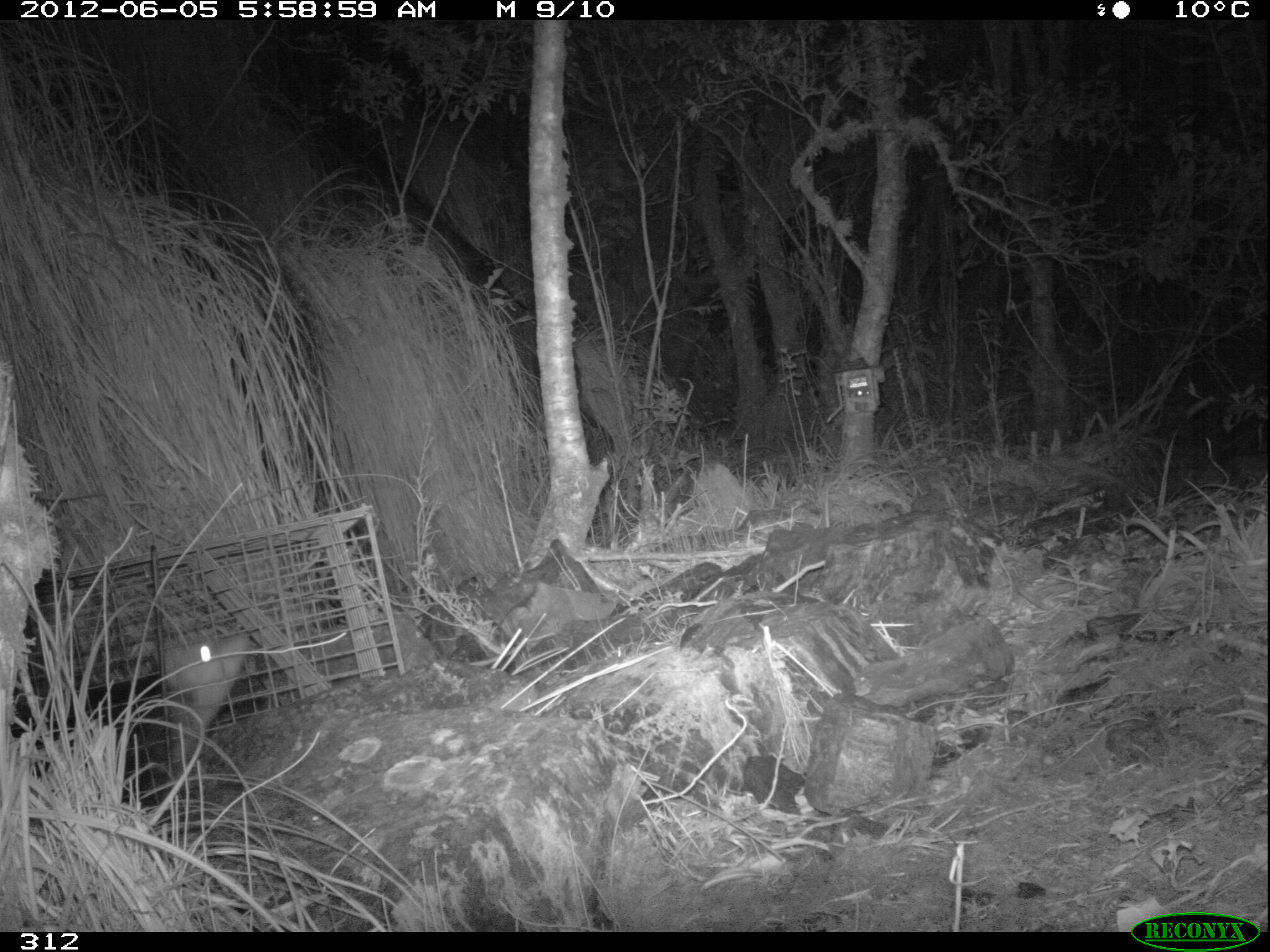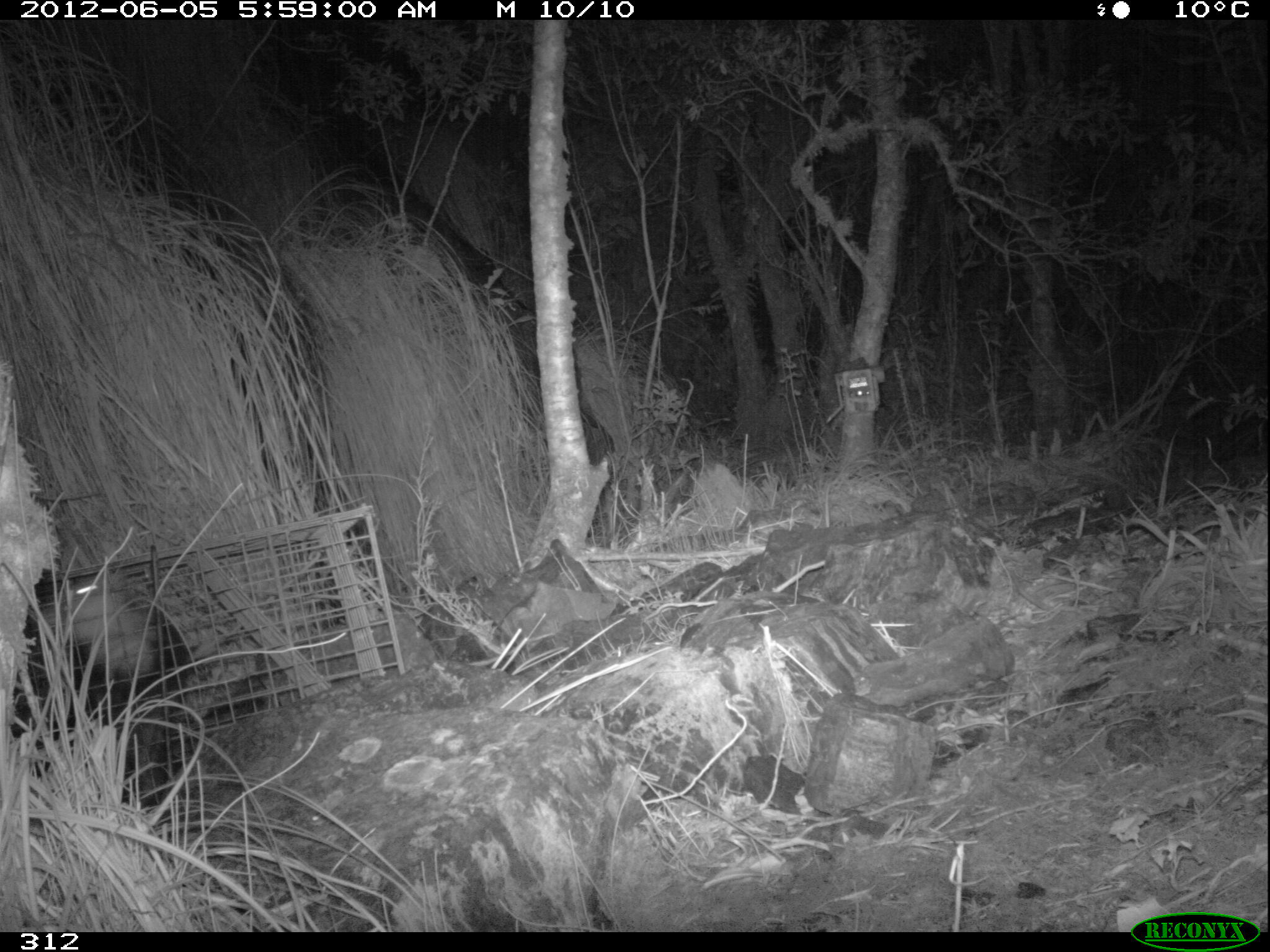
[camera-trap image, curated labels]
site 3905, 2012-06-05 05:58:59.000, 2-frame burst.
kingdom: Animalia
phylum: Chordata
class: Mammalia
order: Didelphimorphia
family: Didelphidae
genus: Didelphis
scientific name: Didelphis pernigra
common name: andean white-eared opossum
Didelphis pernigra (andean white-eared opossum).